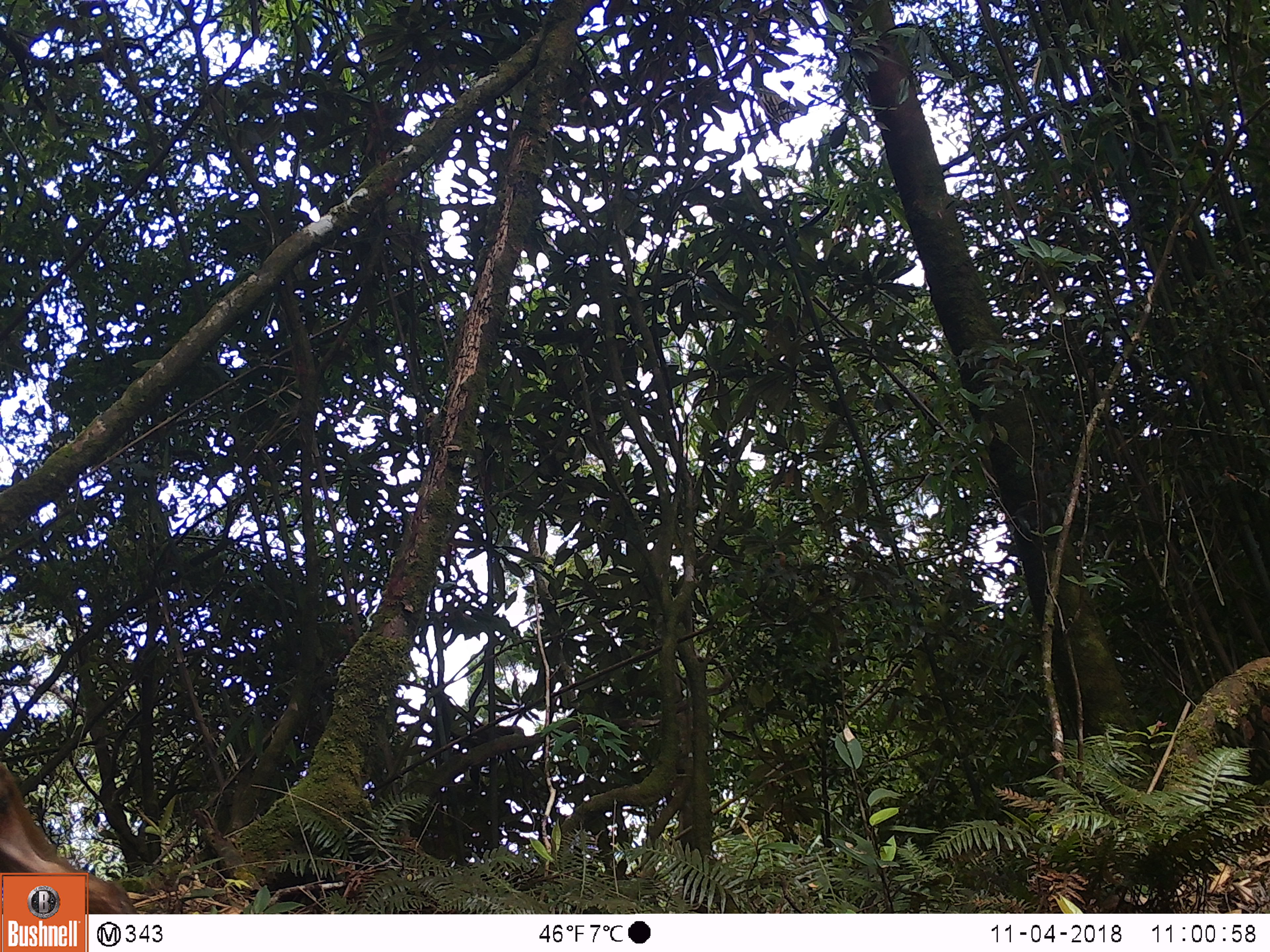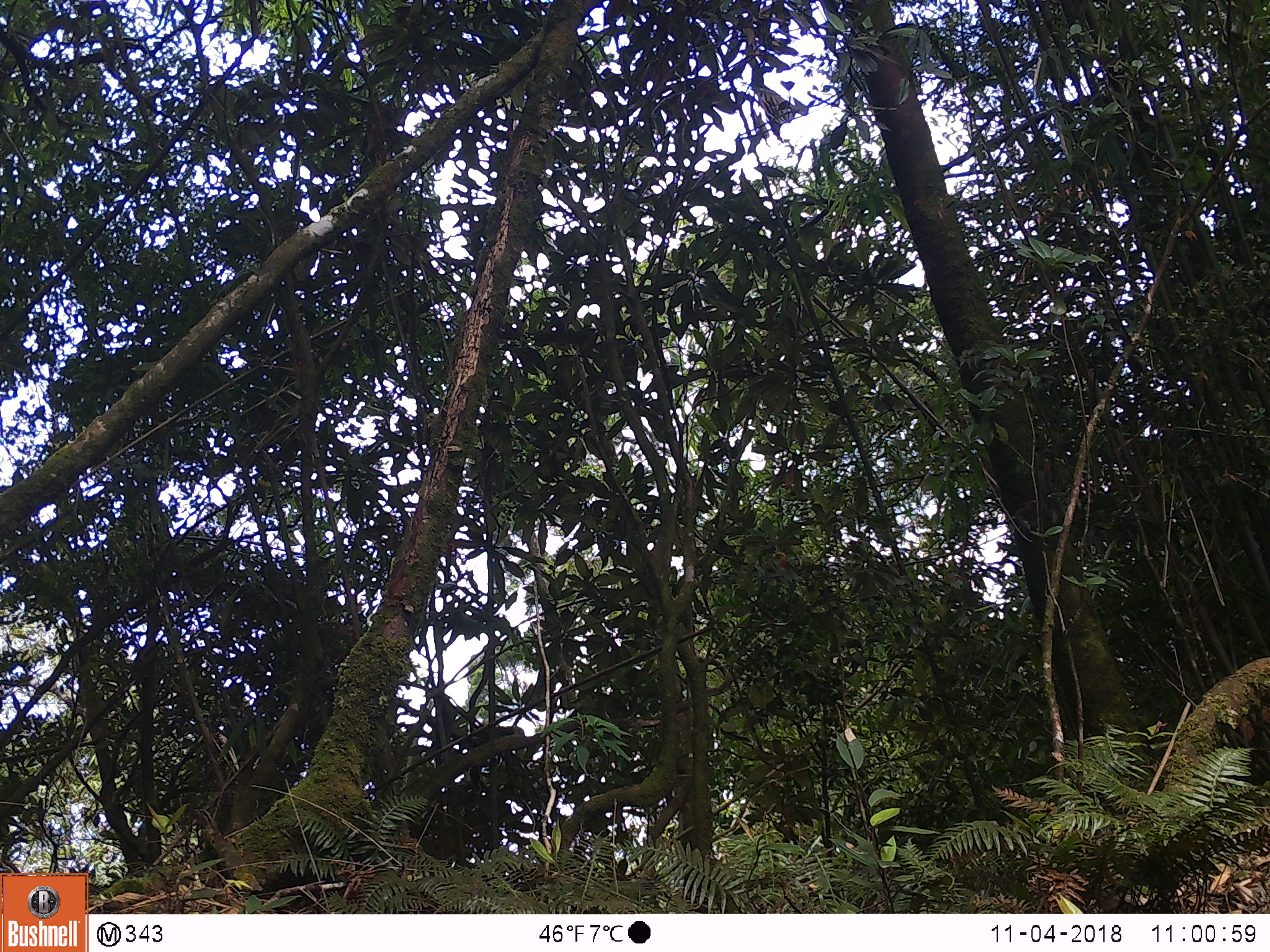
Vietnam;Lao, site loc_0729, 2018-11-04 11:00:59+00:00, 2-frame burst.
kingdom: Animalia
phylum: Chordata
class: Mammalia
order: Primates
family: Cercopithecidae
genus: Macaca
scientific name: Macaca arctoides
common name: stump-tailed macaque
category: stump tailed macaque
Stump tailed macaque (stump-tailed macaque) (Macaca arctoides). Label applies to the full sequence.